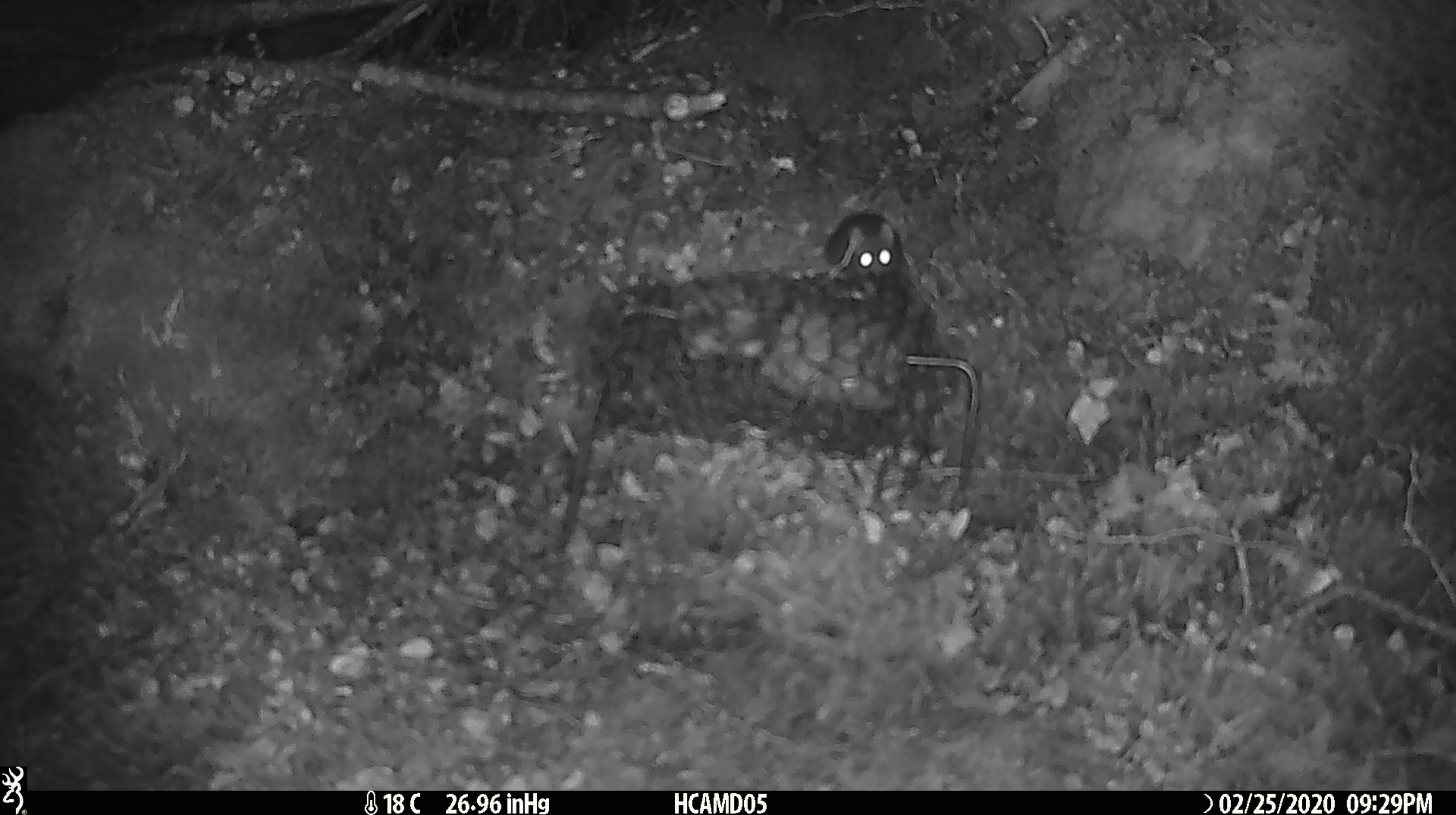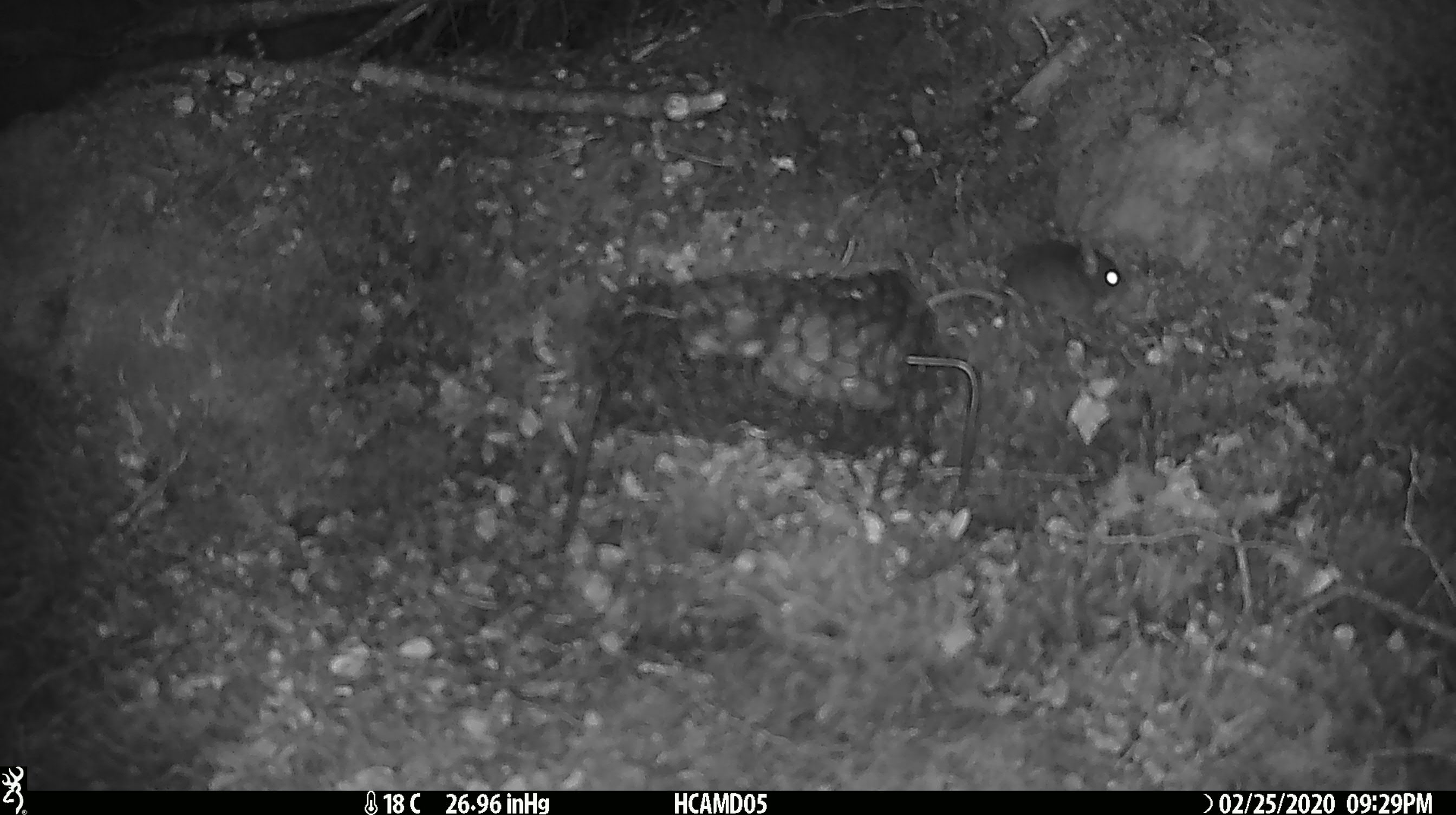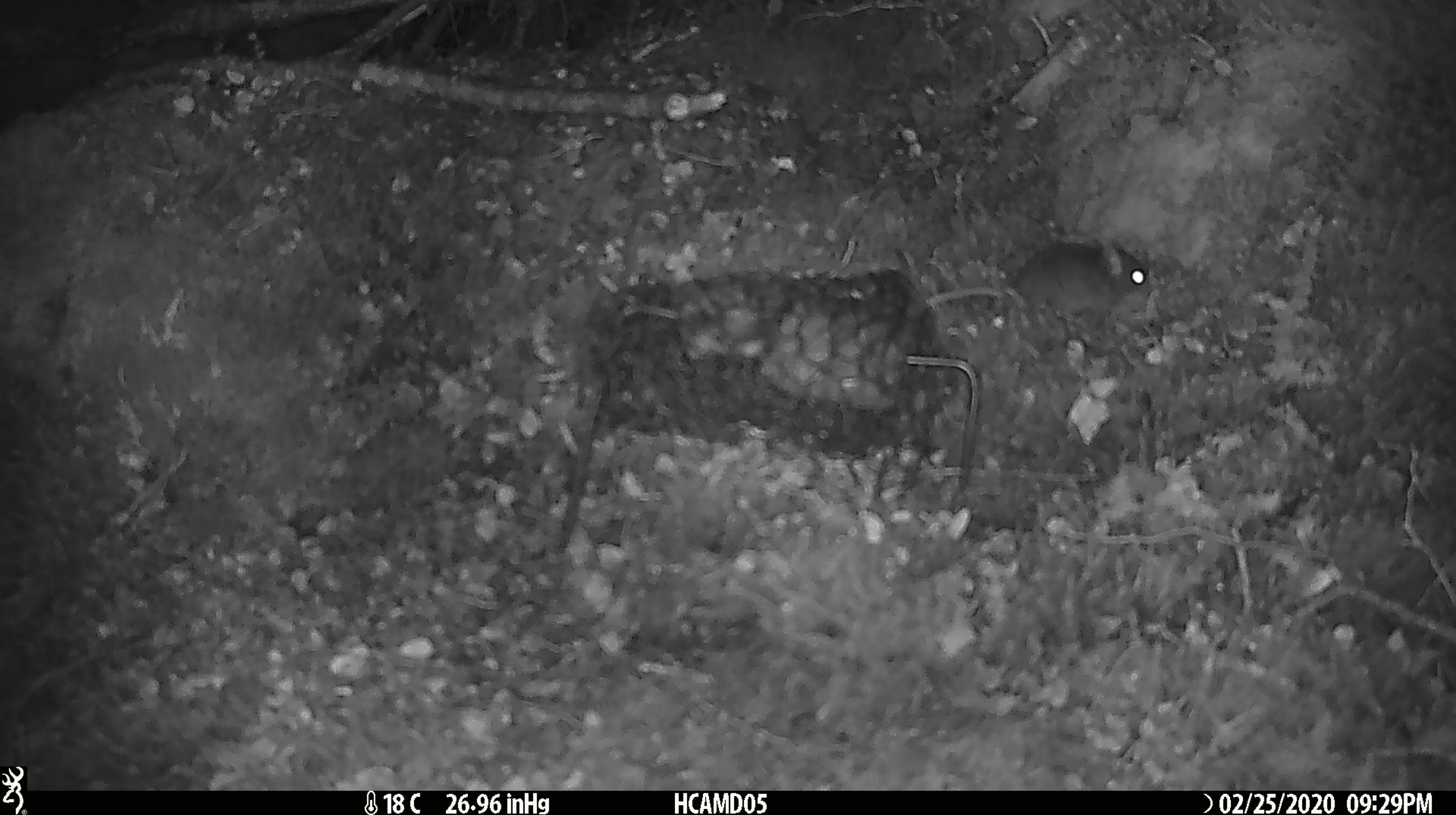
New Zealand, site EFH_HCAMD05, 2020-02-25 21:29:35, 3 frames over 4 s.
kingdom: Animalia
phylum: Chordata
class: Mammalia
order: Rodentia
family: Muridae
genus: Mus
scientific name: Mus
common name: mouse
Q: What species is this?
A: Mouse (Mus).